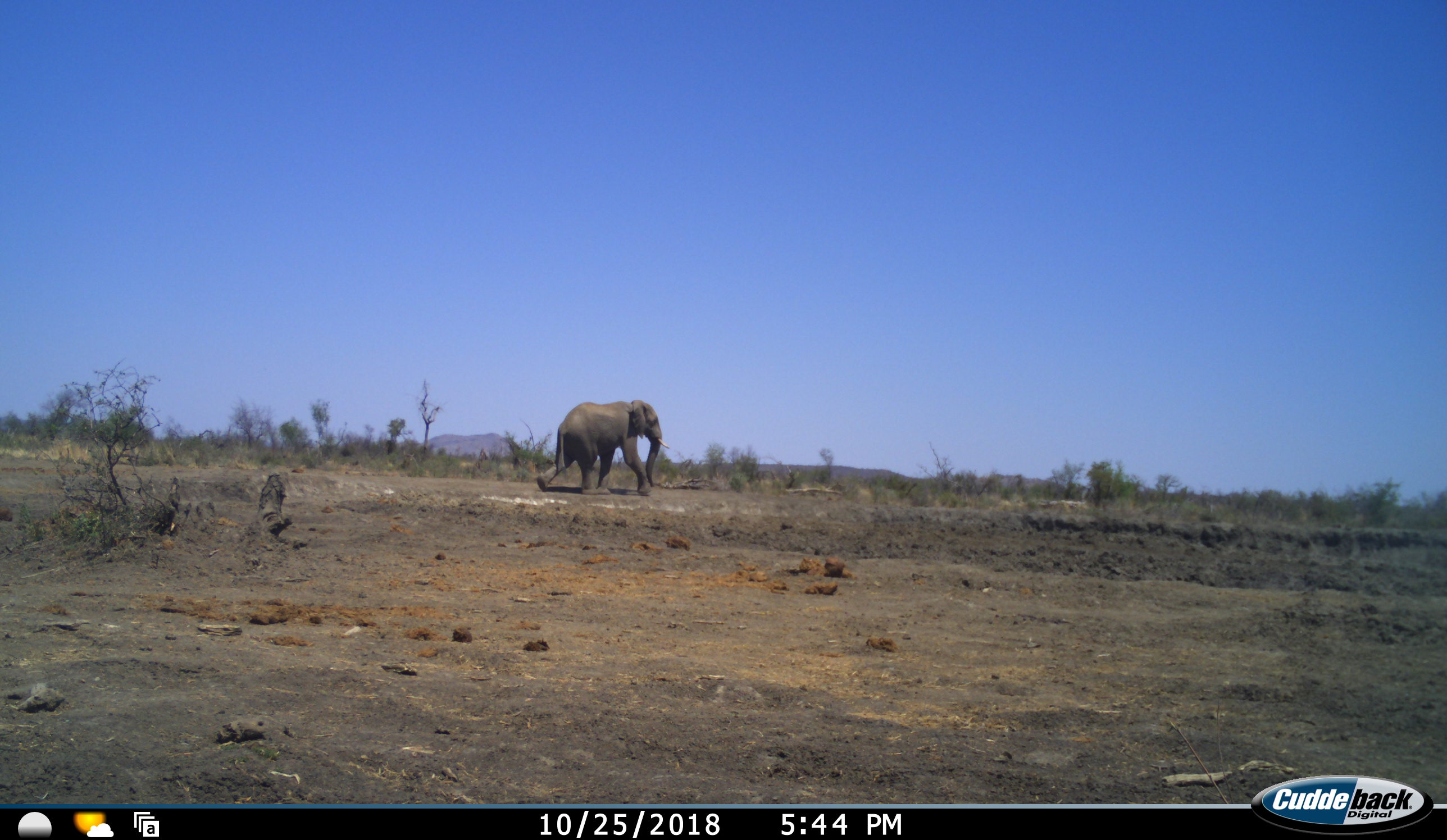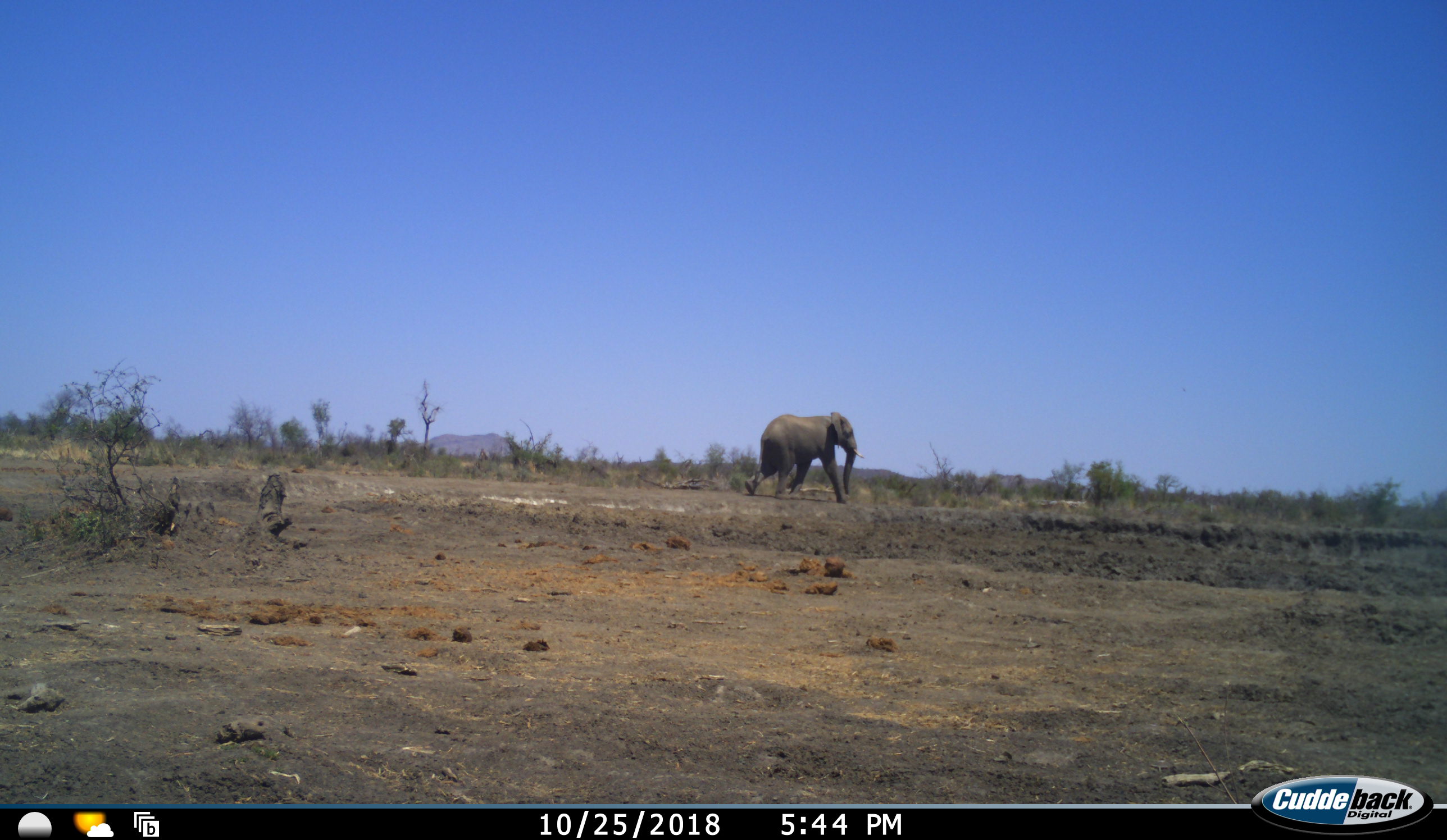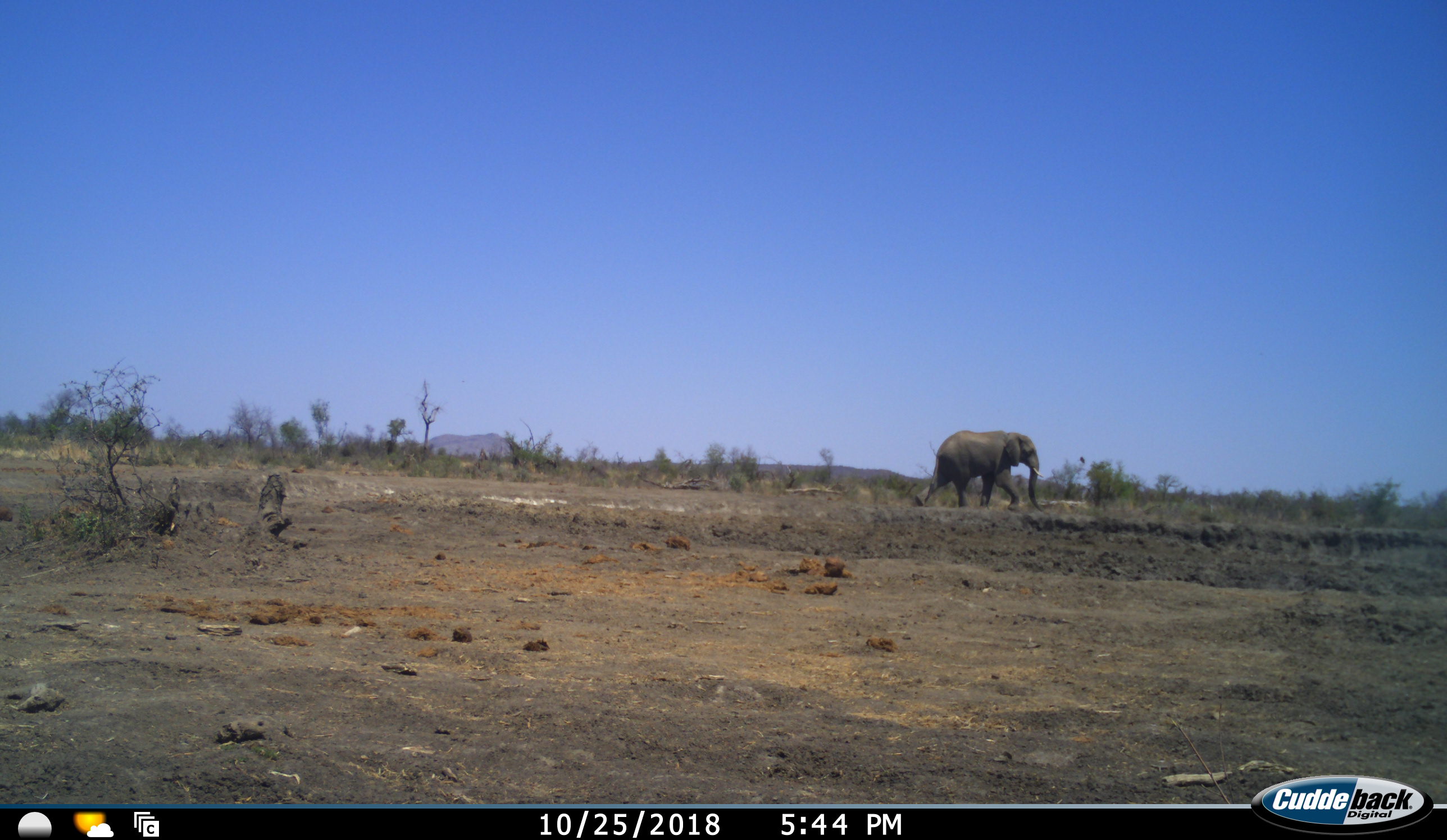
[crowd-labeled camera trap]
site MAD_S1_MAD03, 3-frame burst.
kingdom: Animalia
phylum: Chordata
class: Mammalia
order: Proboscidea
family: Elephantidae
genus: Loxodonta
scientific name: Loxodonta africana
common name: african bush elephant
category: elephant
Elephant (african bush elephant) (Loxodonta africana), count 1. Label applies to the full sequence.